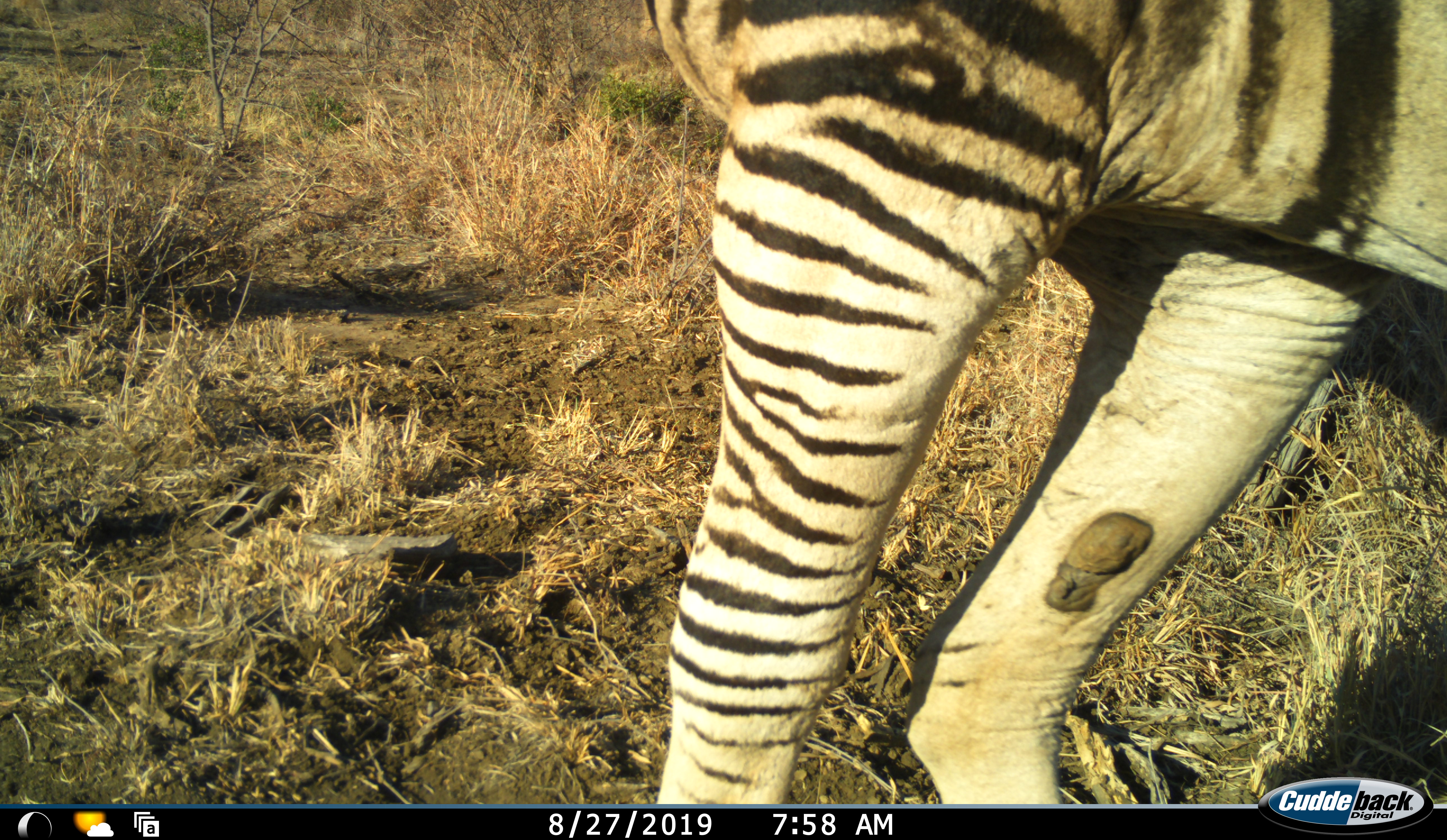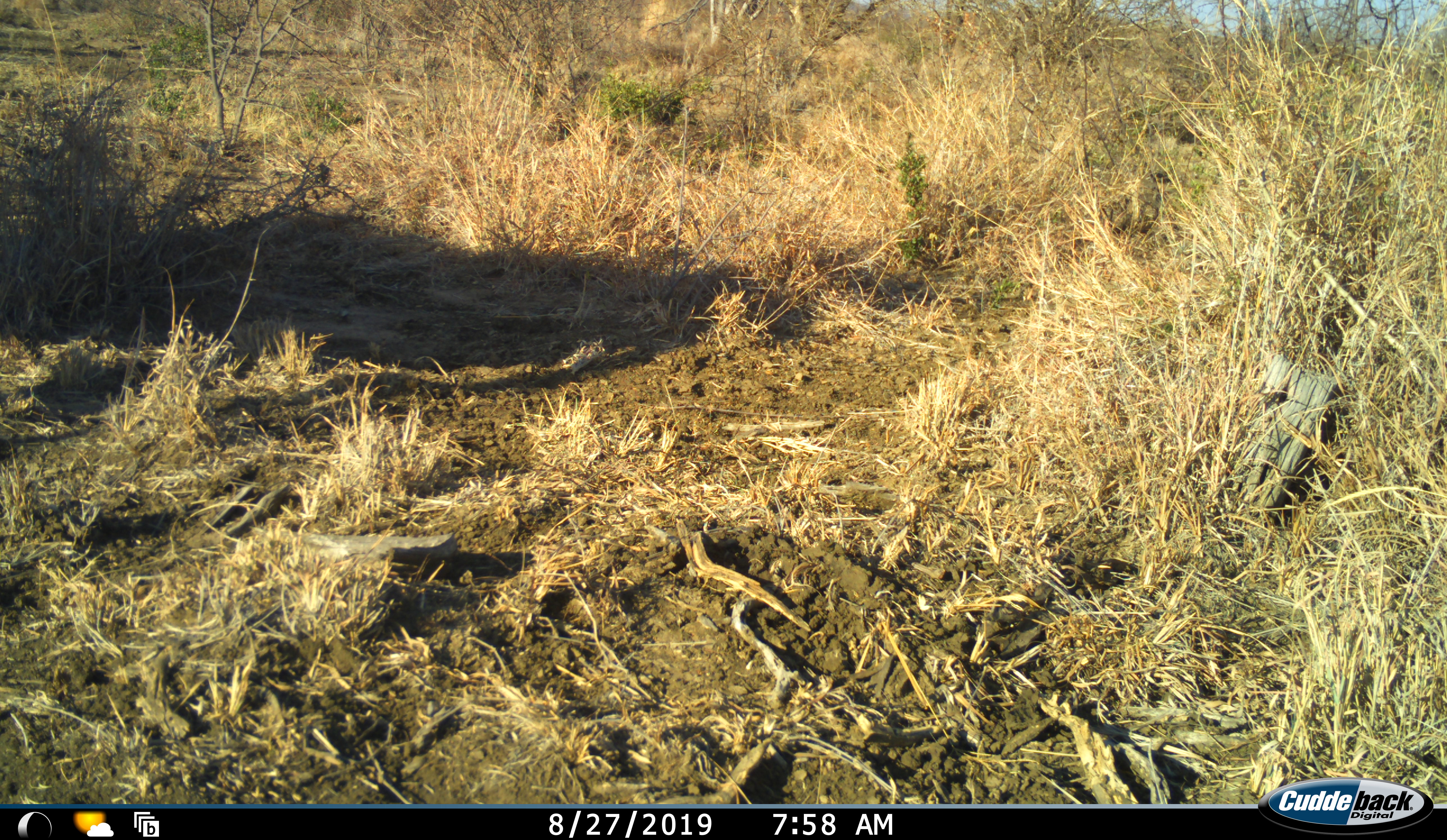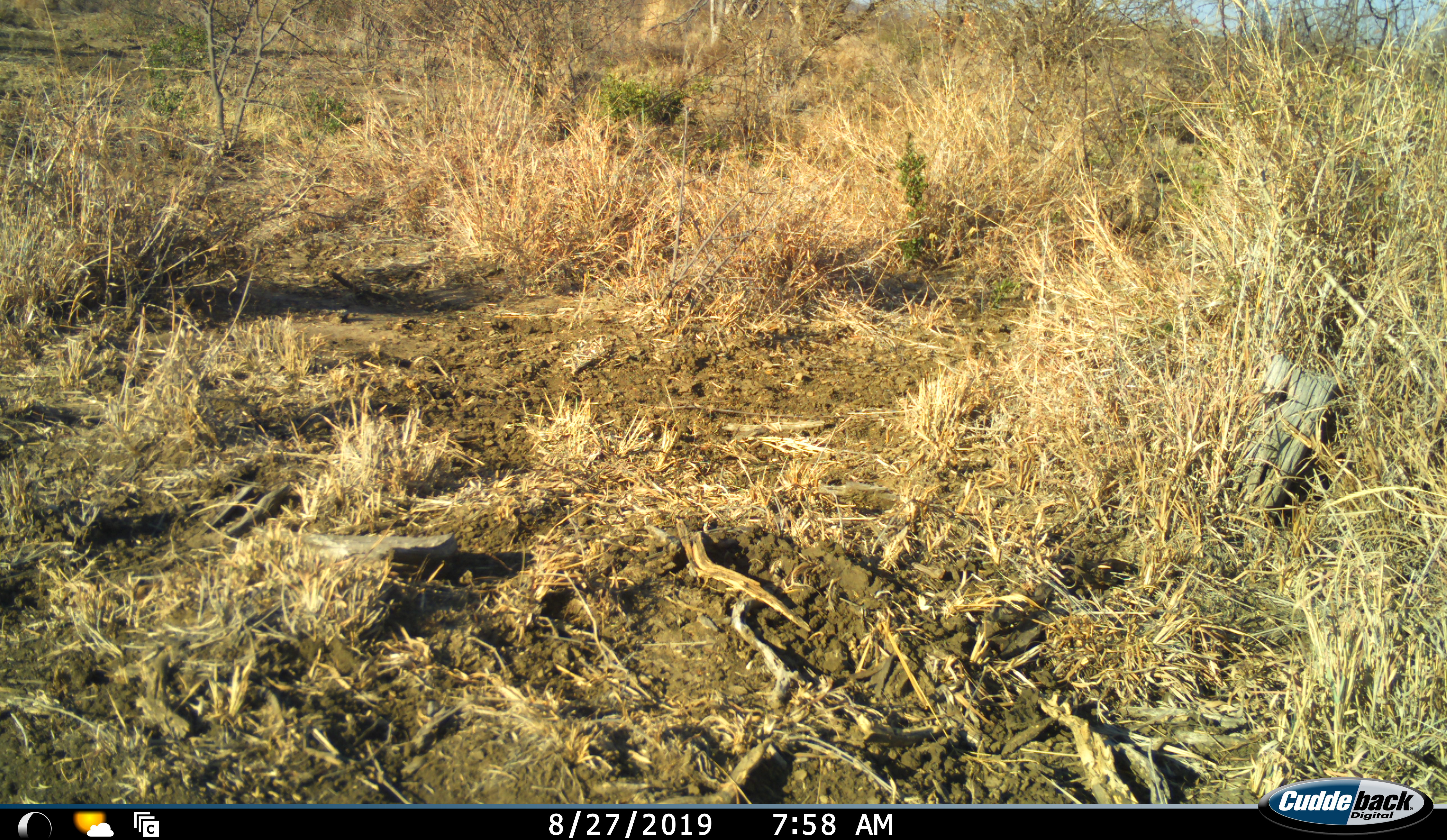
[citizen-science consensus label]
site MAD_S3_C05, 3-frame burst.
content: unidentified animal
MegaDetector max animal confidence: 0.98